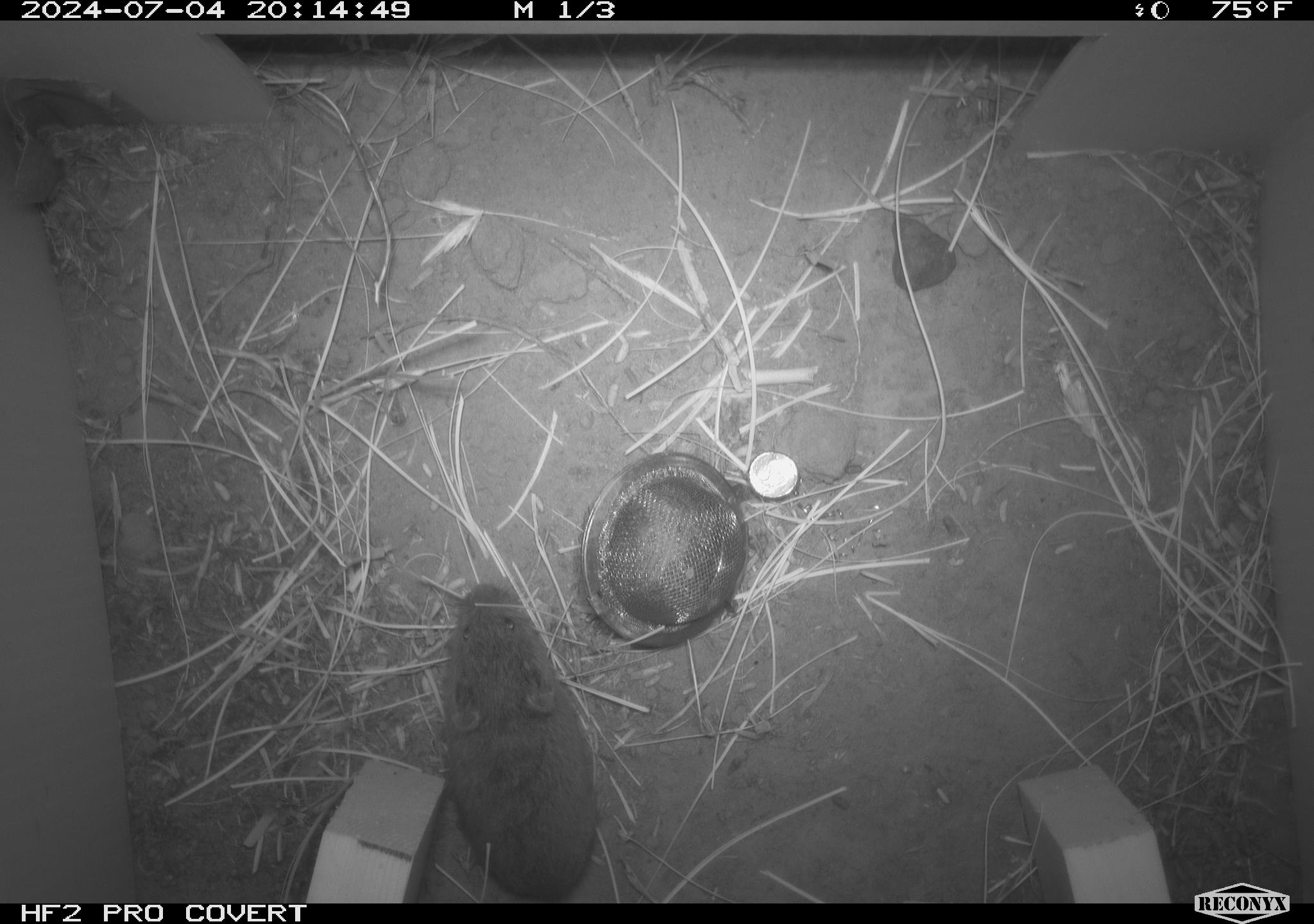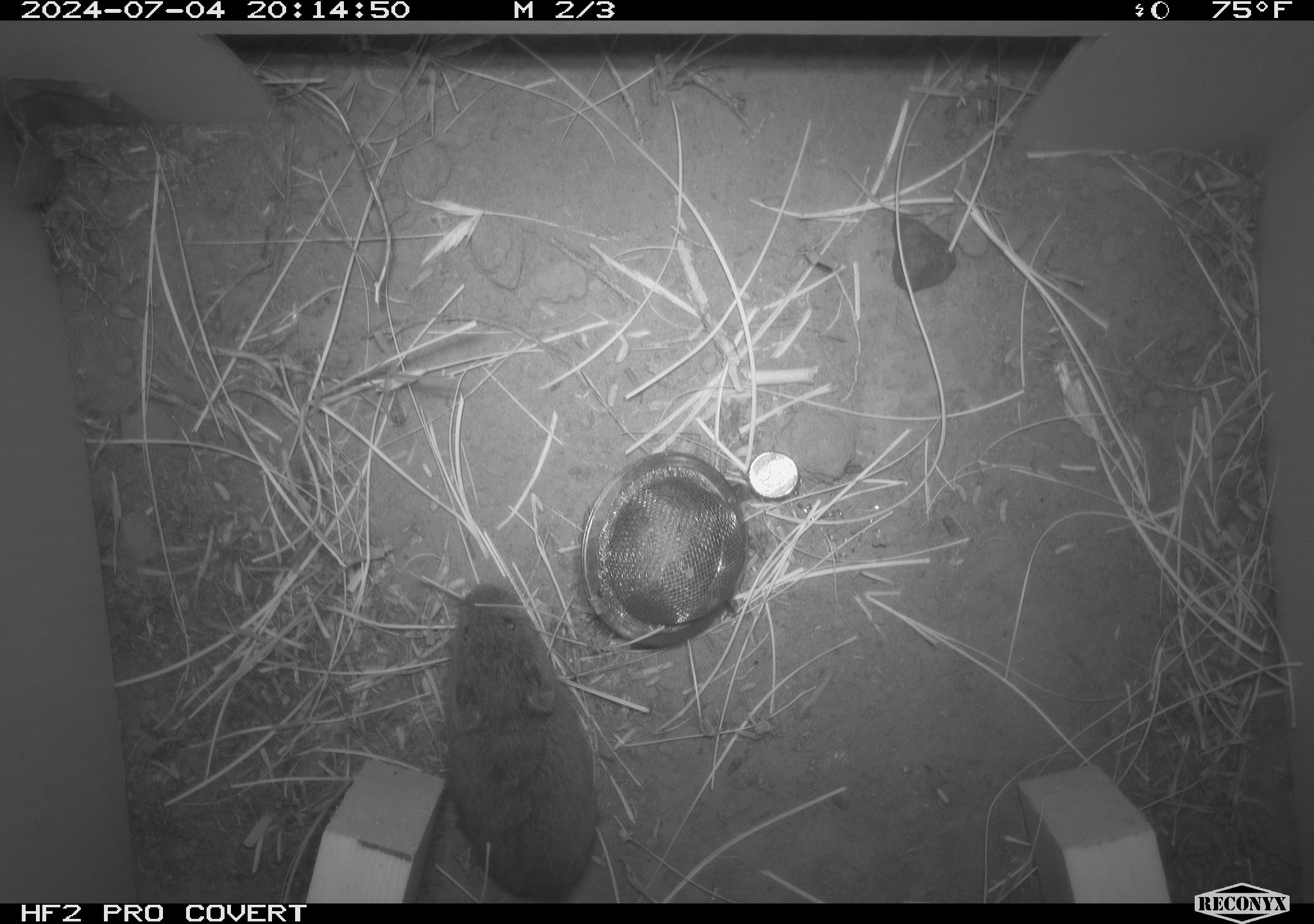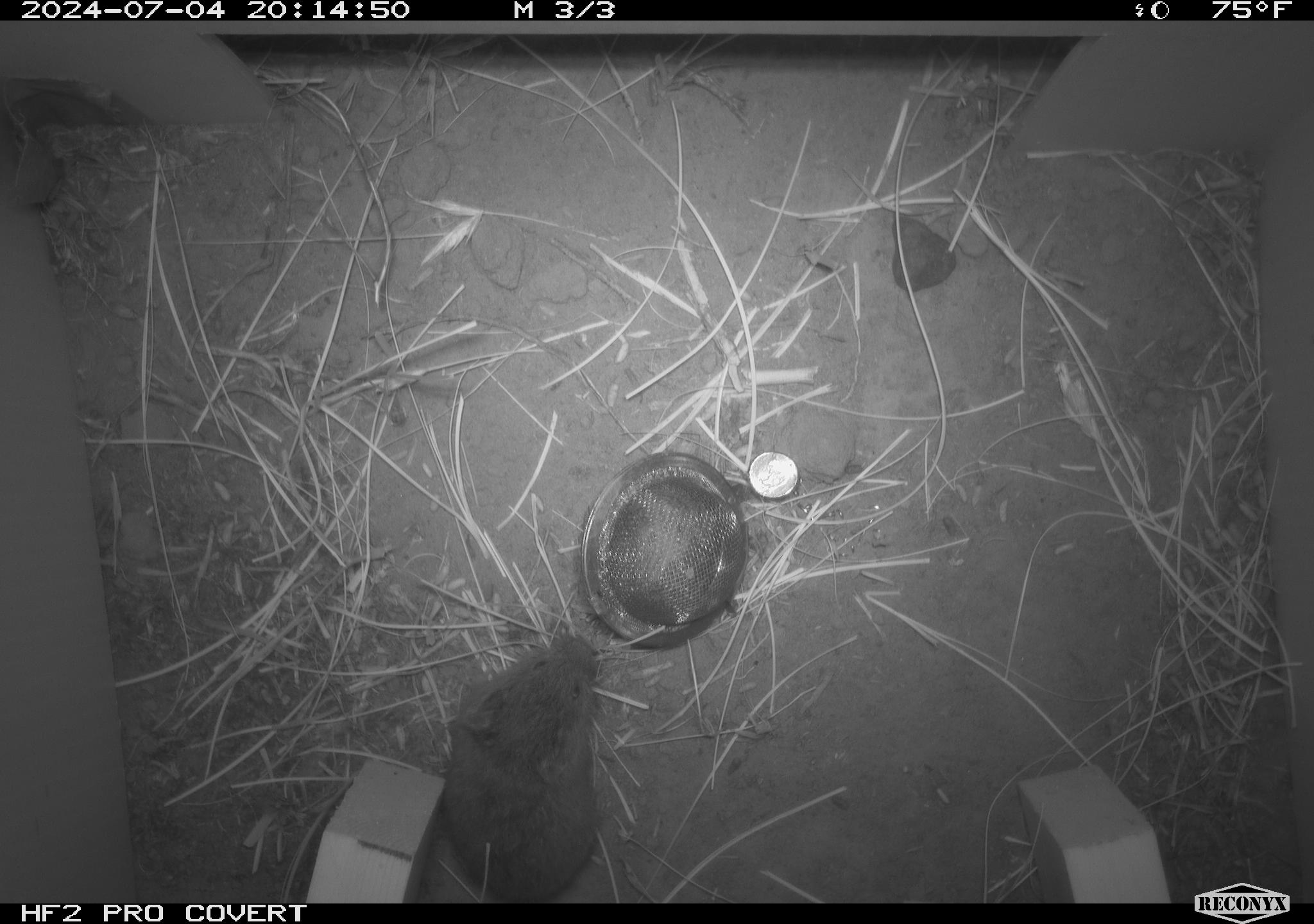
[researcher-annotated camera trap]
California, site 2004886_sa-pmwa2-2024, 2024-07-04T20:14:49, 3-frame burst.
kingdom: Animalia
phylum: Chordata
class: Mammalia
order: Rodentia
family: Cricetidae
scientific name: Arvicolinae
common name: voles, lemmings, and muskrats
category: arvicolinae subfamily